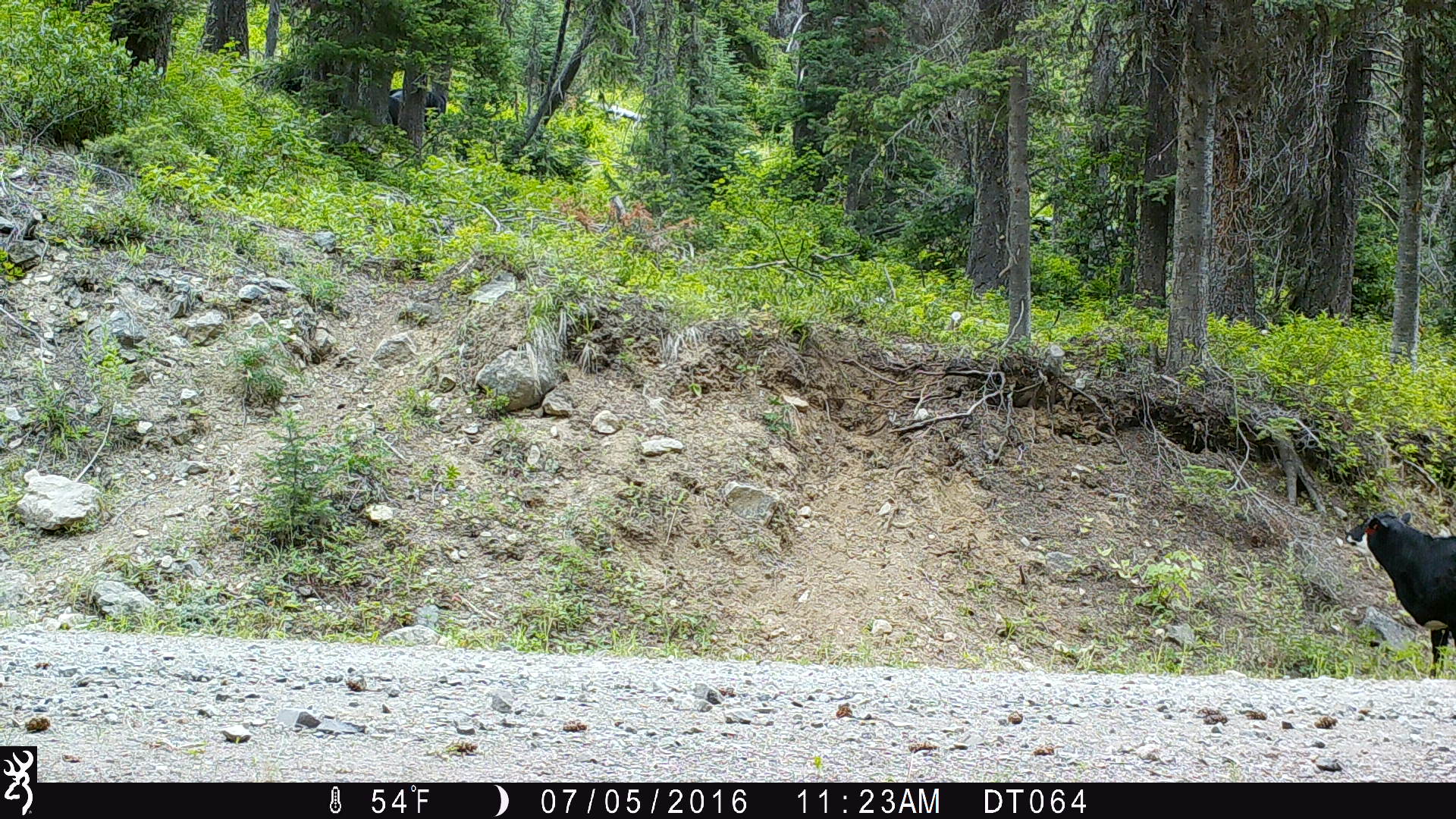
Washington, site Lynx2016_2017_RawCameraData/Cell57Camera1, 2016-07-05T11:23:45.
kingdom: Animalia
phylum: Chordata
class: Mammalia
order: Artiodactyla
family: Bovidae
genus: Bos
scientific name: Bos taurus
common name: domestic cattle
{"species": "domestic cattle (Bos taurus)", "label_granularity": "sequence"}